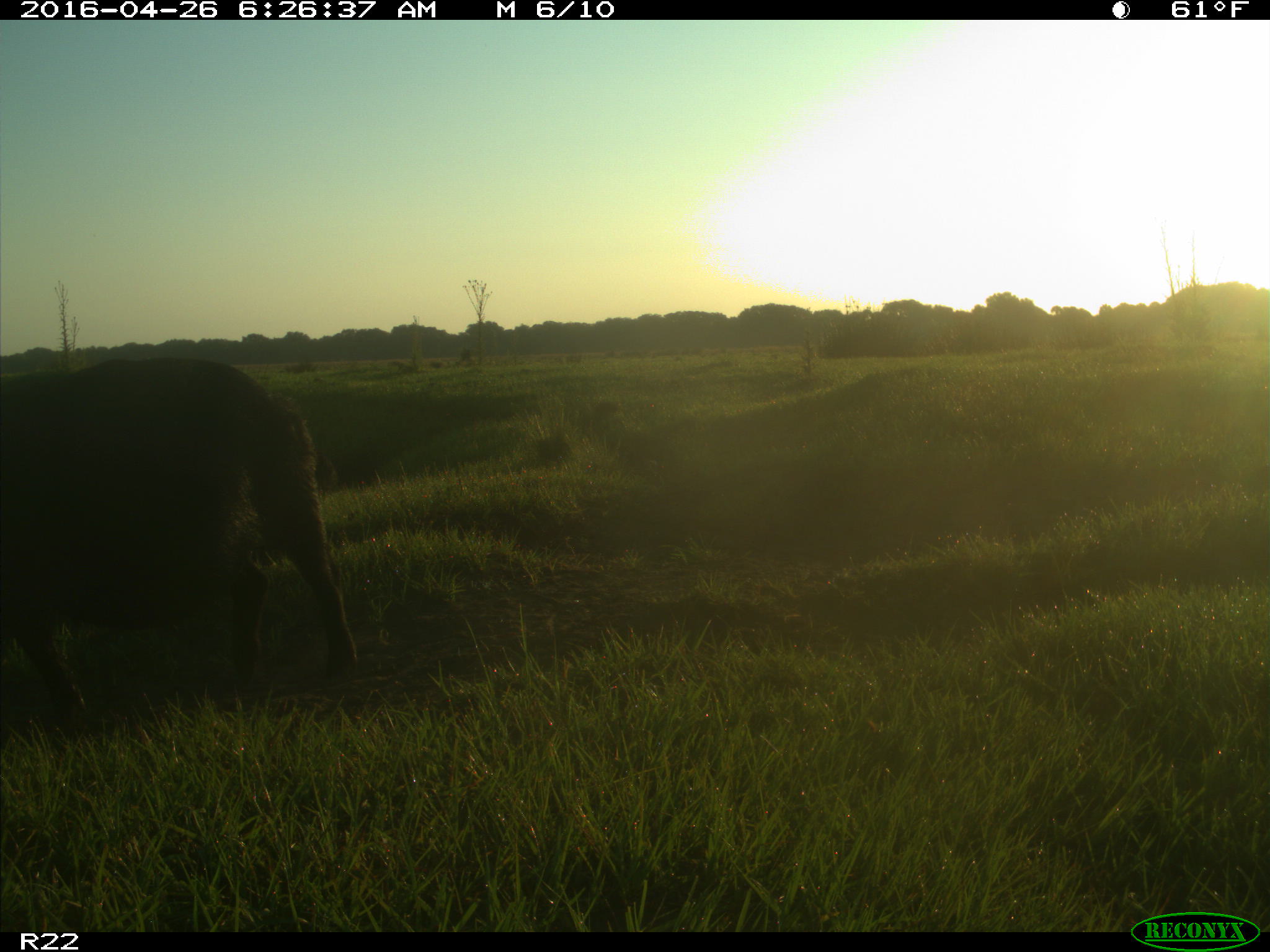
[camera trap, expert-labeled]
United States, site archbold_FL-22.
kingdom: Animalia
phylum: Chordata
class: Mammalia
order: Artiodactyla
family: Suidae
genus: Sus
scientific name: Sus scrofa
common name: wild boar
Sus scrofa (wild boar).